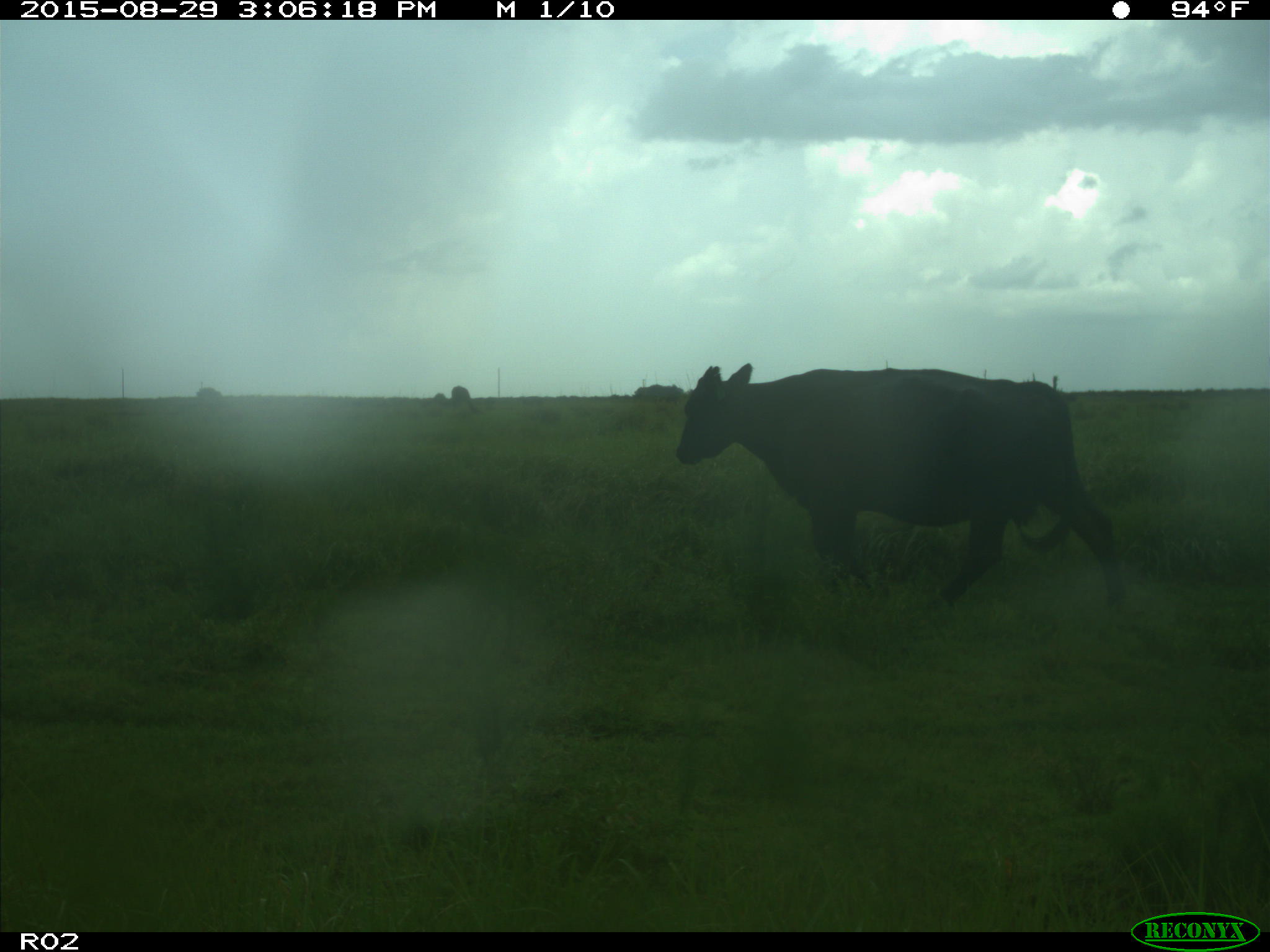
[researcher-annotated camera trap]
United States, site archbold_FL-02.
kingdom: Animalia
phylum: Chordata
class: Mammalia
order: Artiodactyla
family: Bovidae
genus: Bos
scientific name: Bos taurus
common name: domestic cow